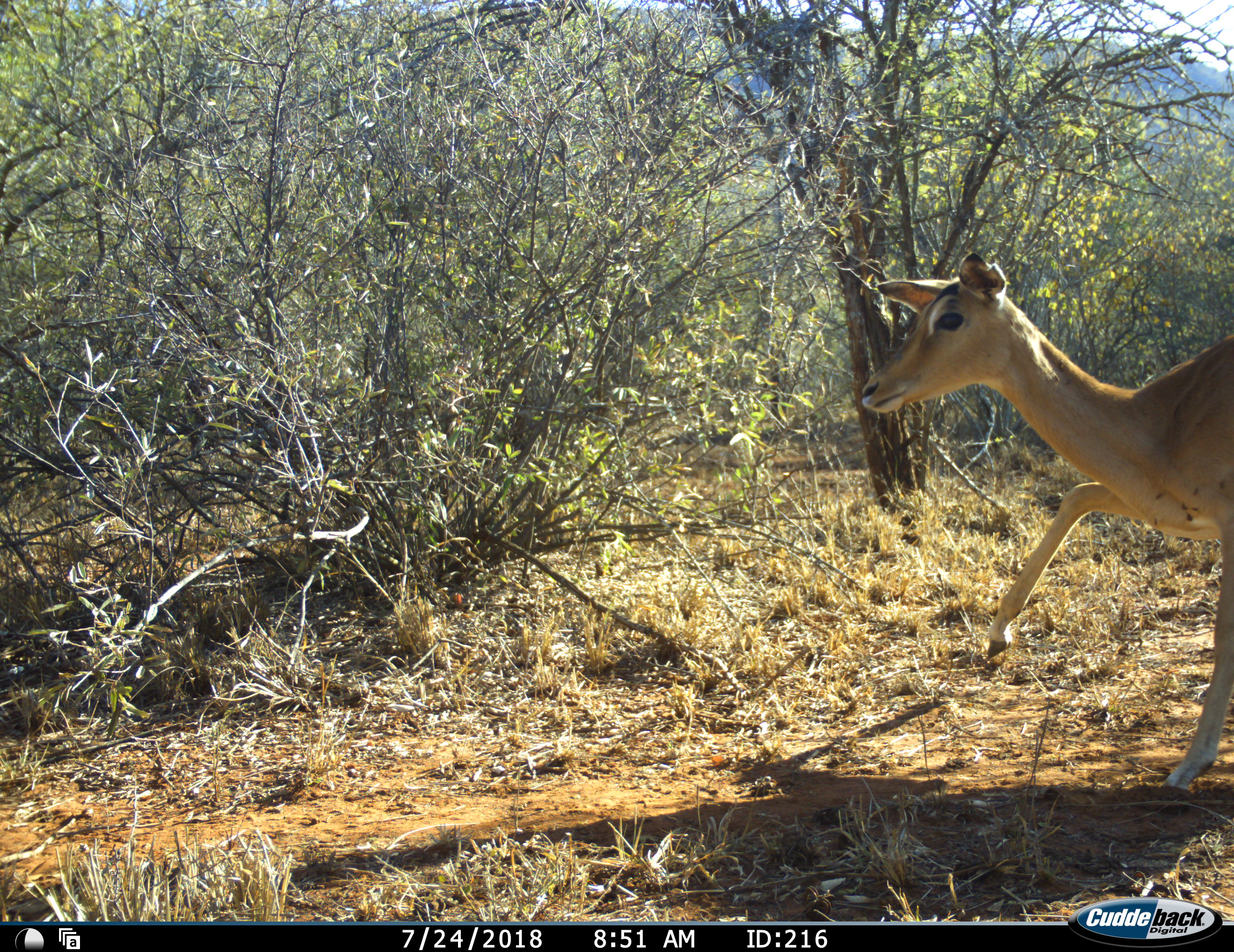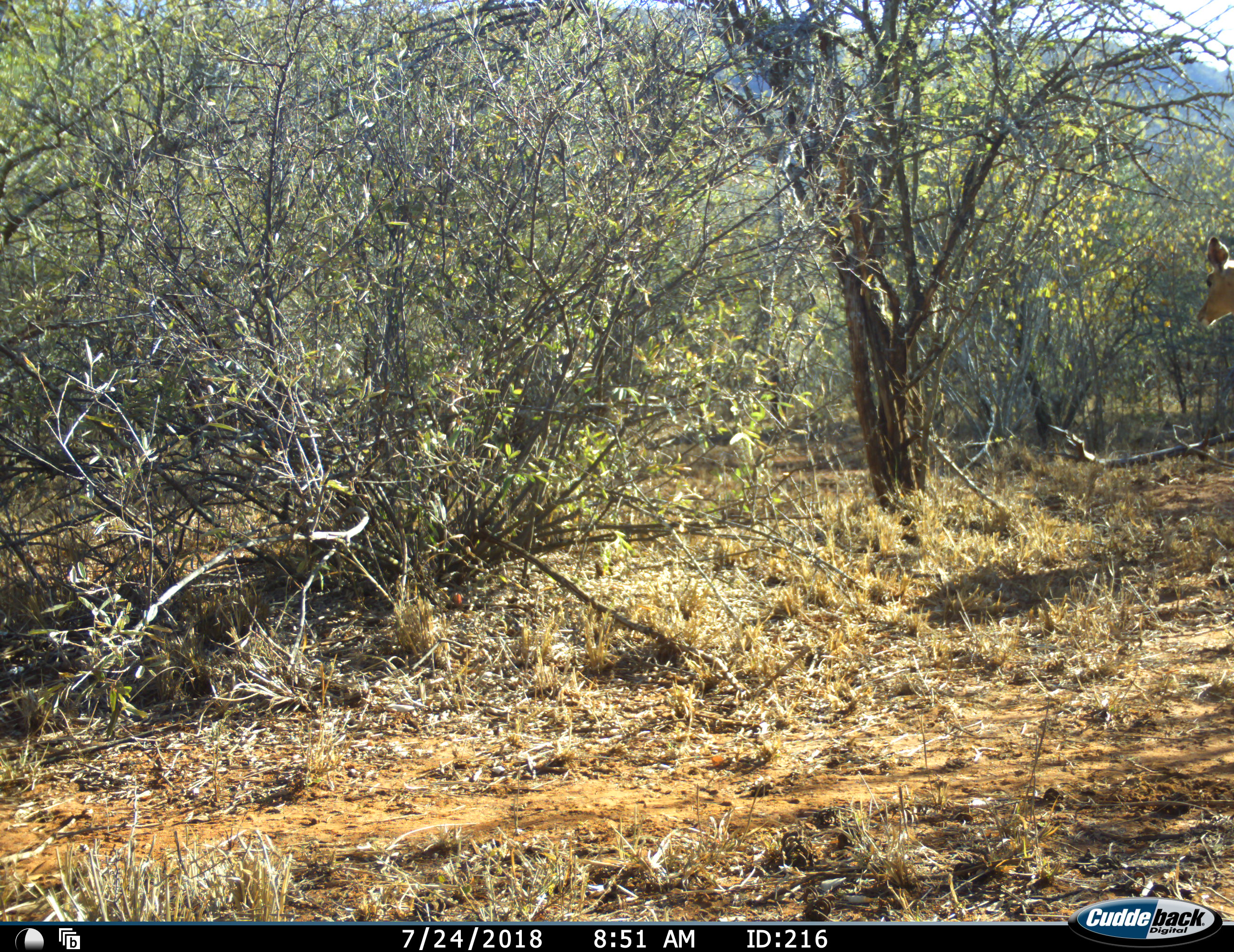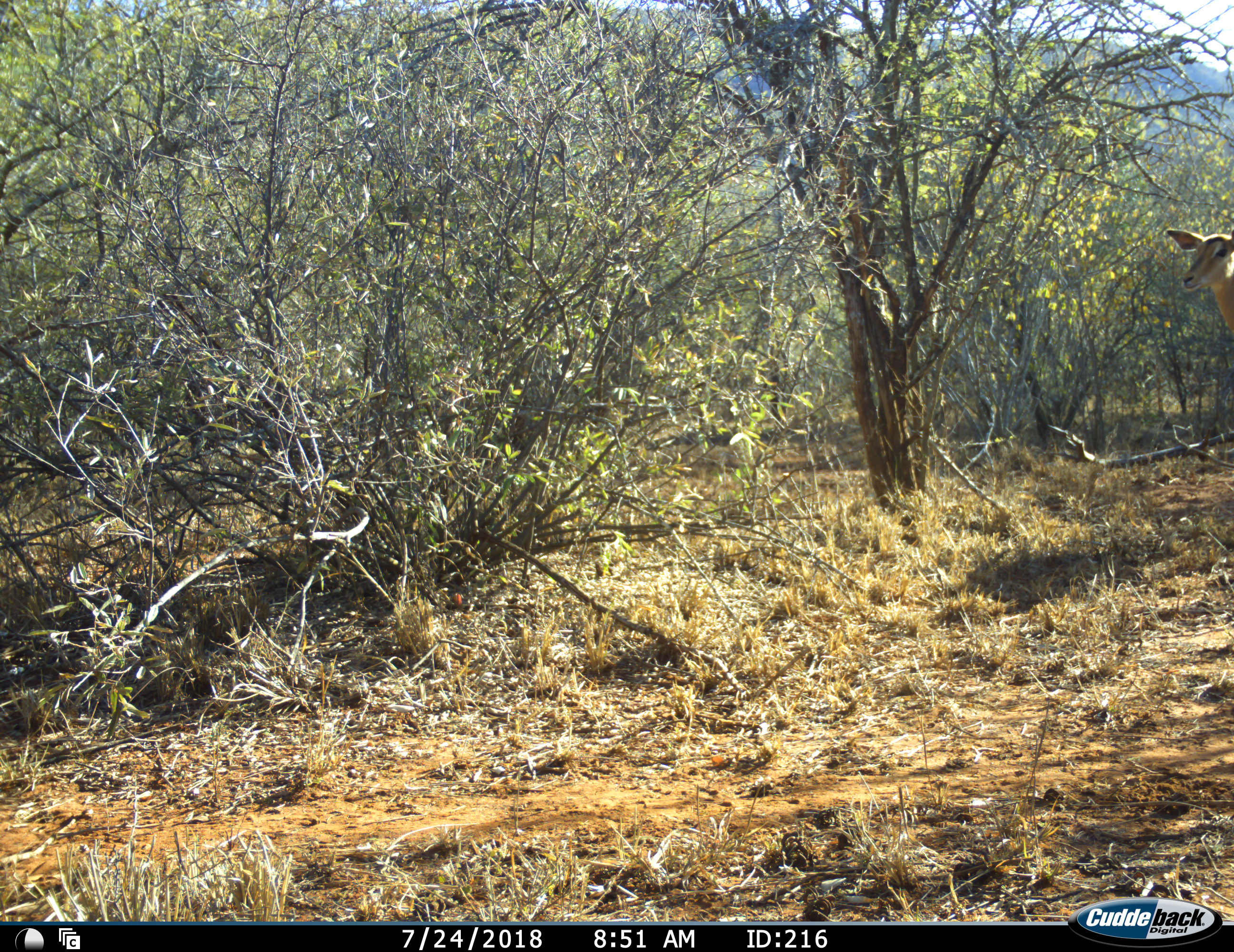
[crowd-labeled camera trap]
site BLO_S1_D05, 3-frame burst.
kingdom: Animalia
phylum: Chordata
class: Mammalia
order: Artiodactyla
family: Bovidae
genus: Aepyceros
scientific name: Aepyceros melampus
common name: impala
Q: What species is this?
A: Impala (Aepyceros melampus).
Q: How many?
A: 1.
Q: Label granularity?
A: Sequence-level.